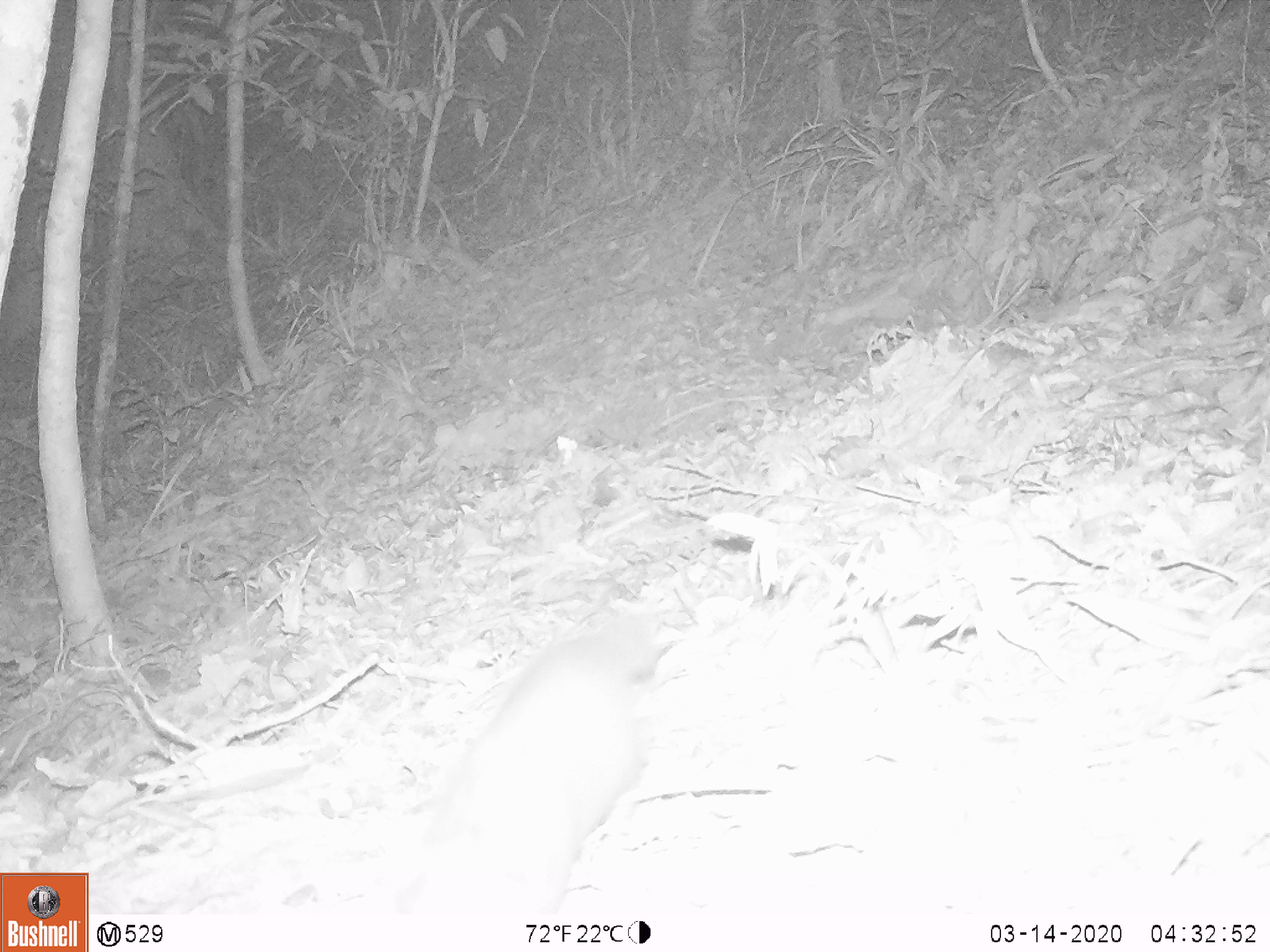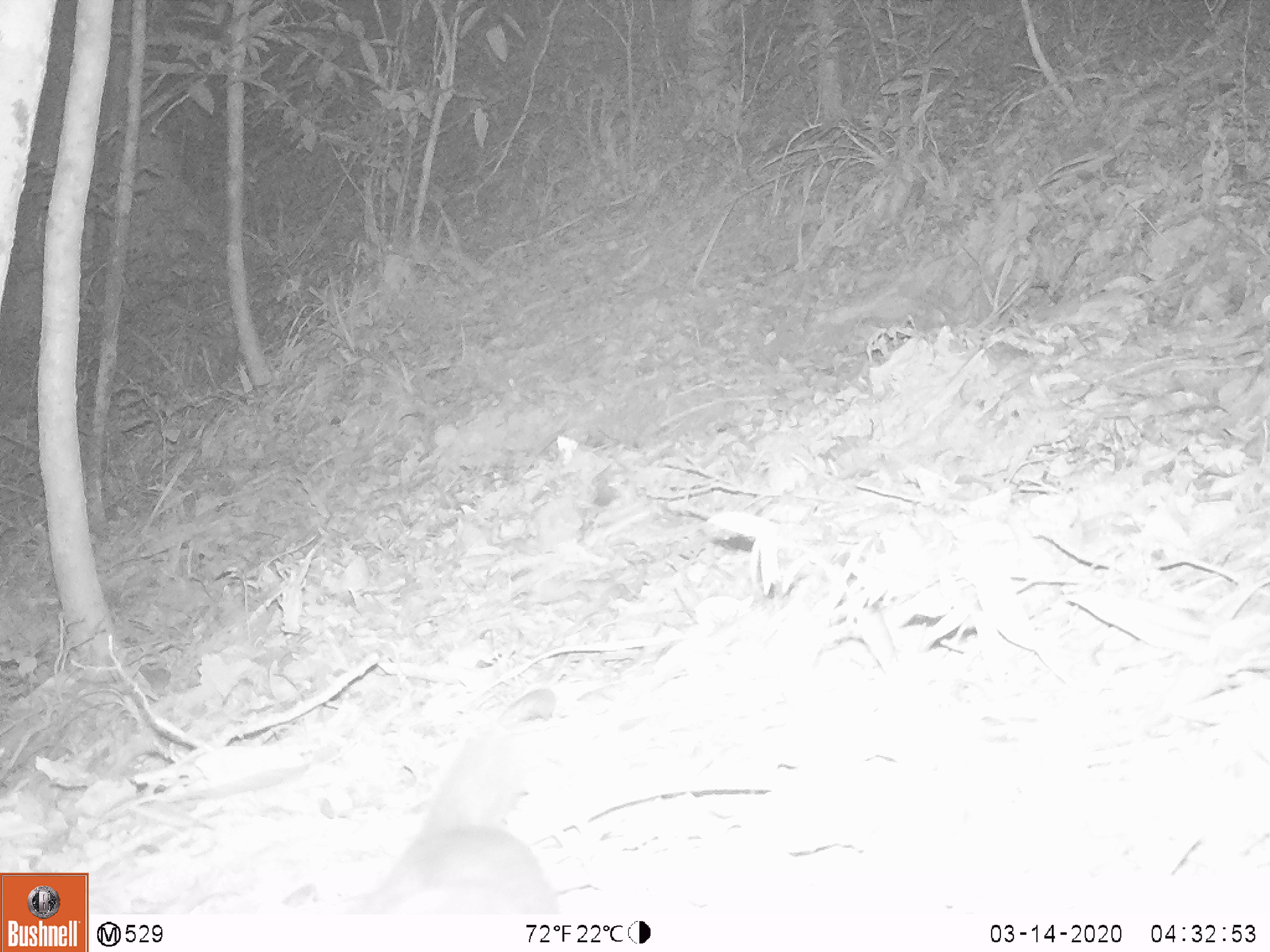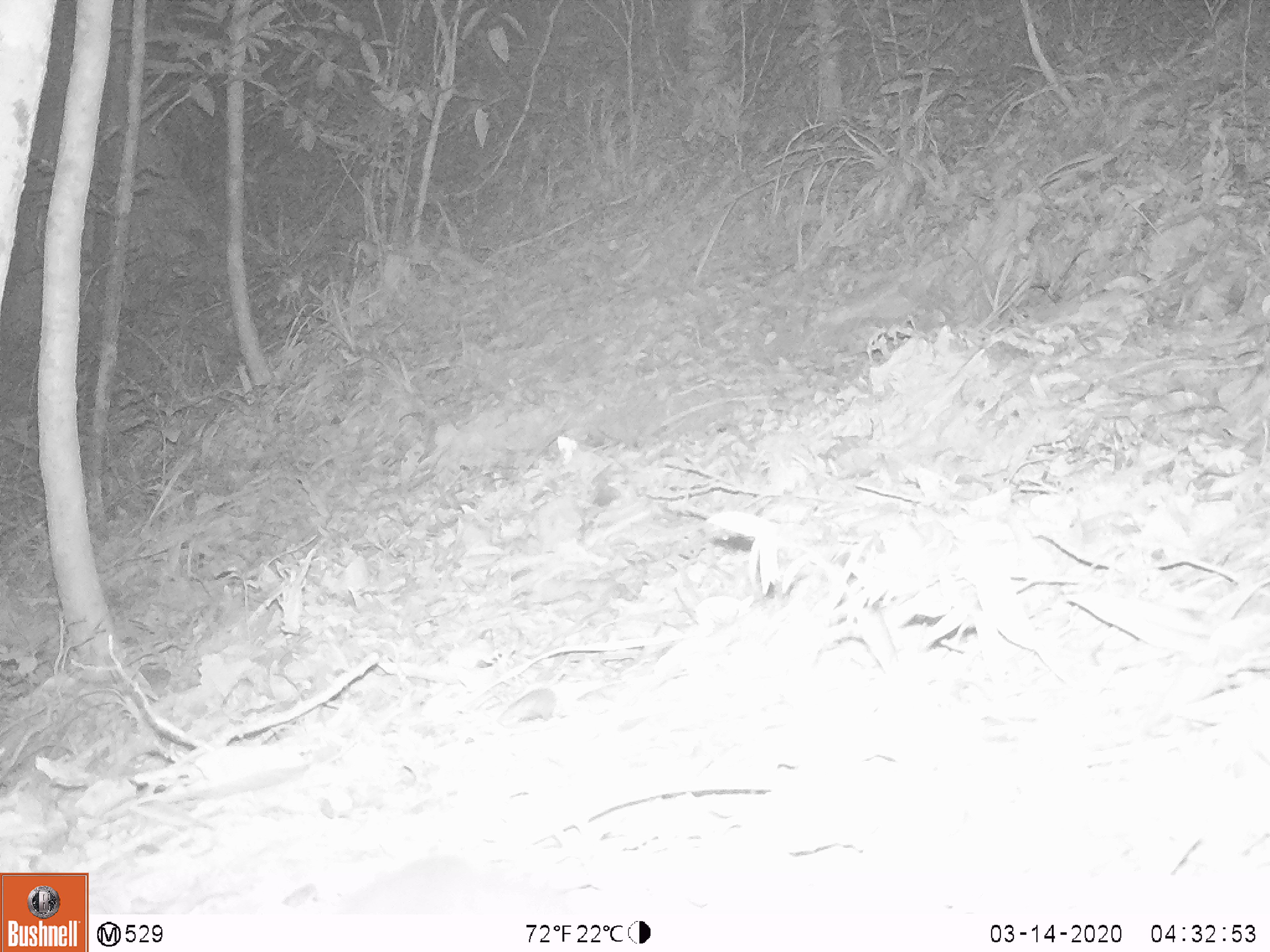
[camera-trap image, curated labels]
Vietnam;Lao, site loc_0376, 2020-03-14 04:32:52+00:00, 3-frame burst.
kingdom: Animalia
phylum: Chordata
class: Mammalia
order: Carnivora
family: Mustelidae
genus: Melogale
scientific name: Melogale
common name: ferret badger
Ferret badger (Melogale). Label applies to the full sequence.